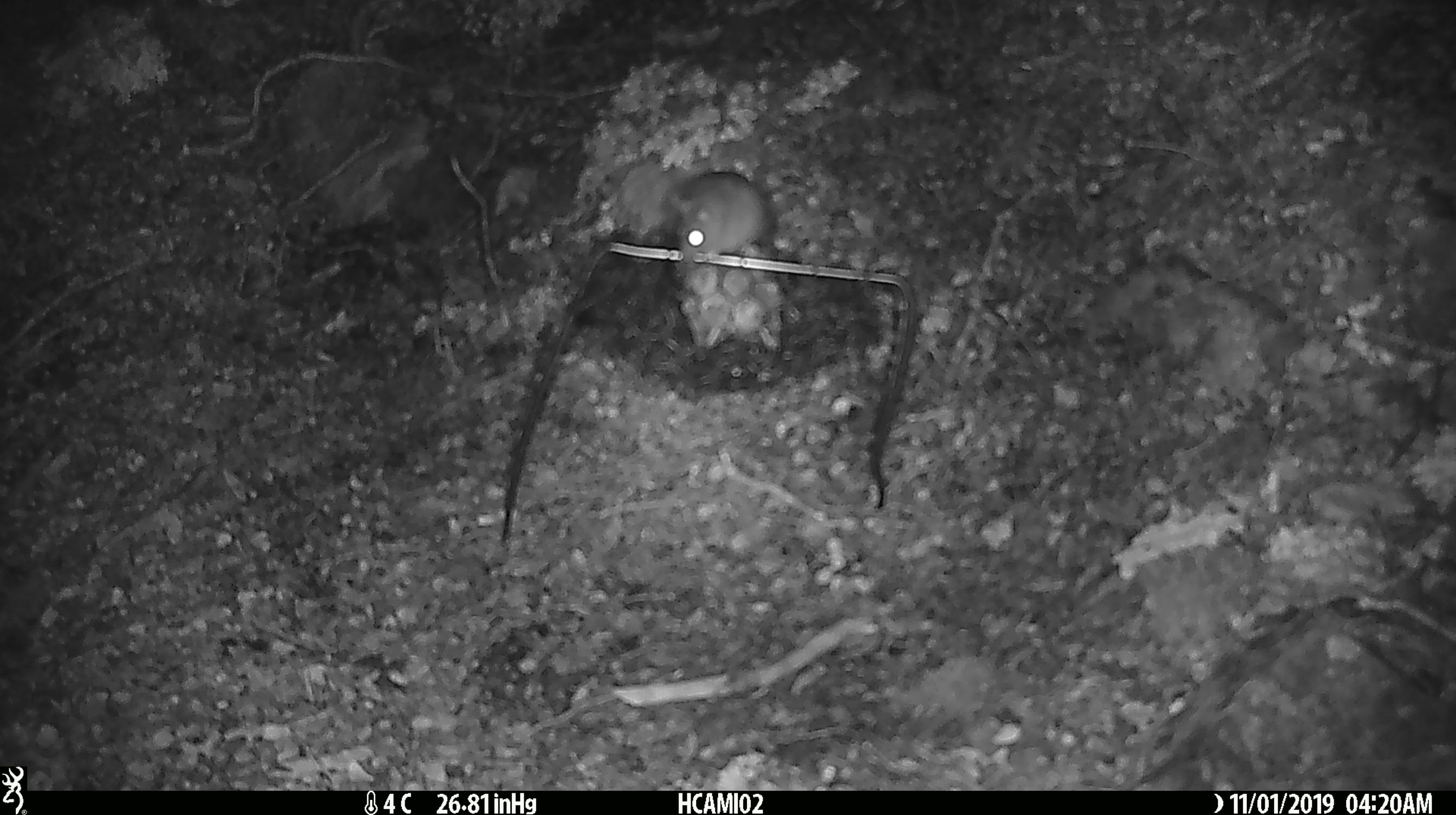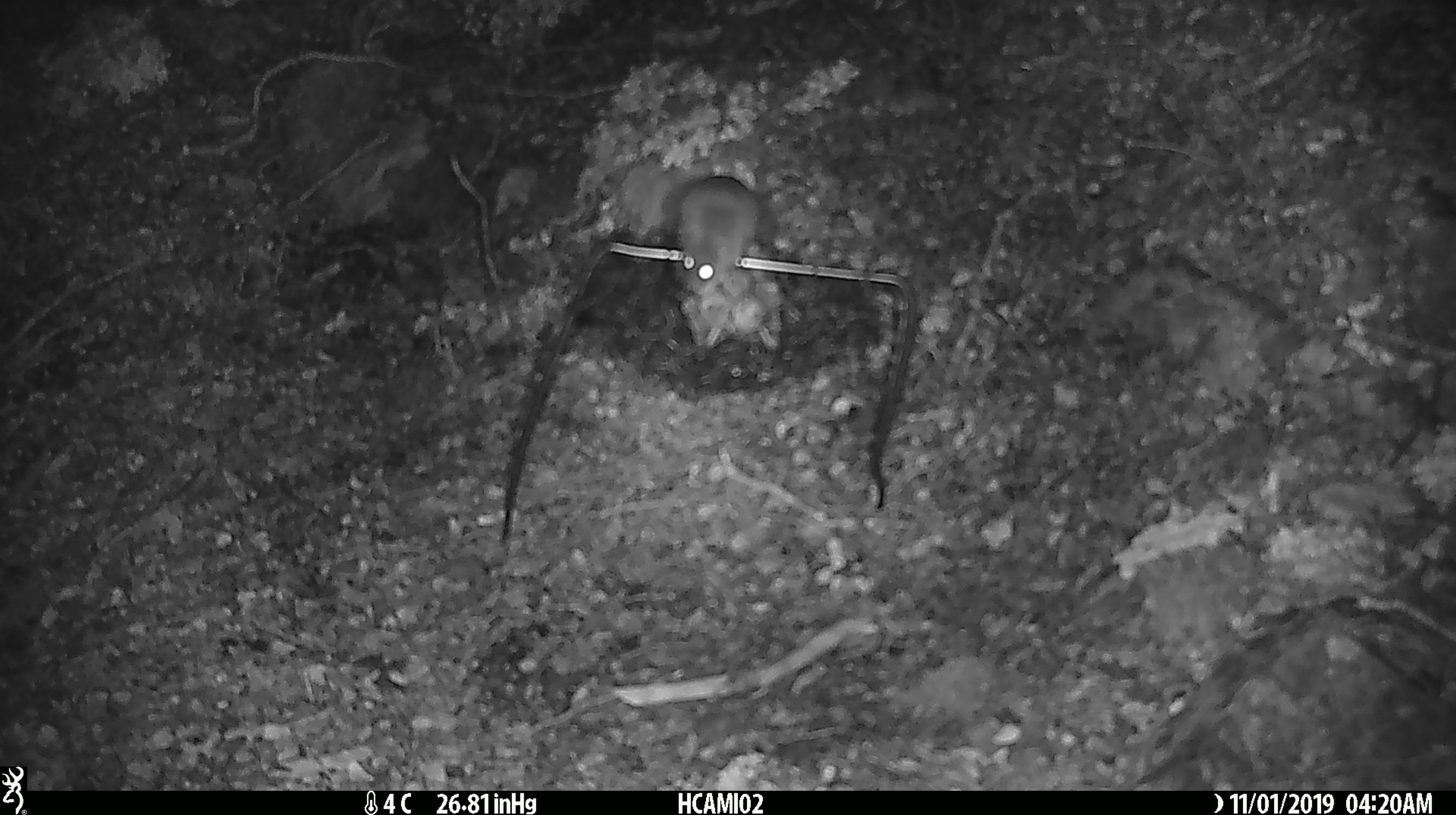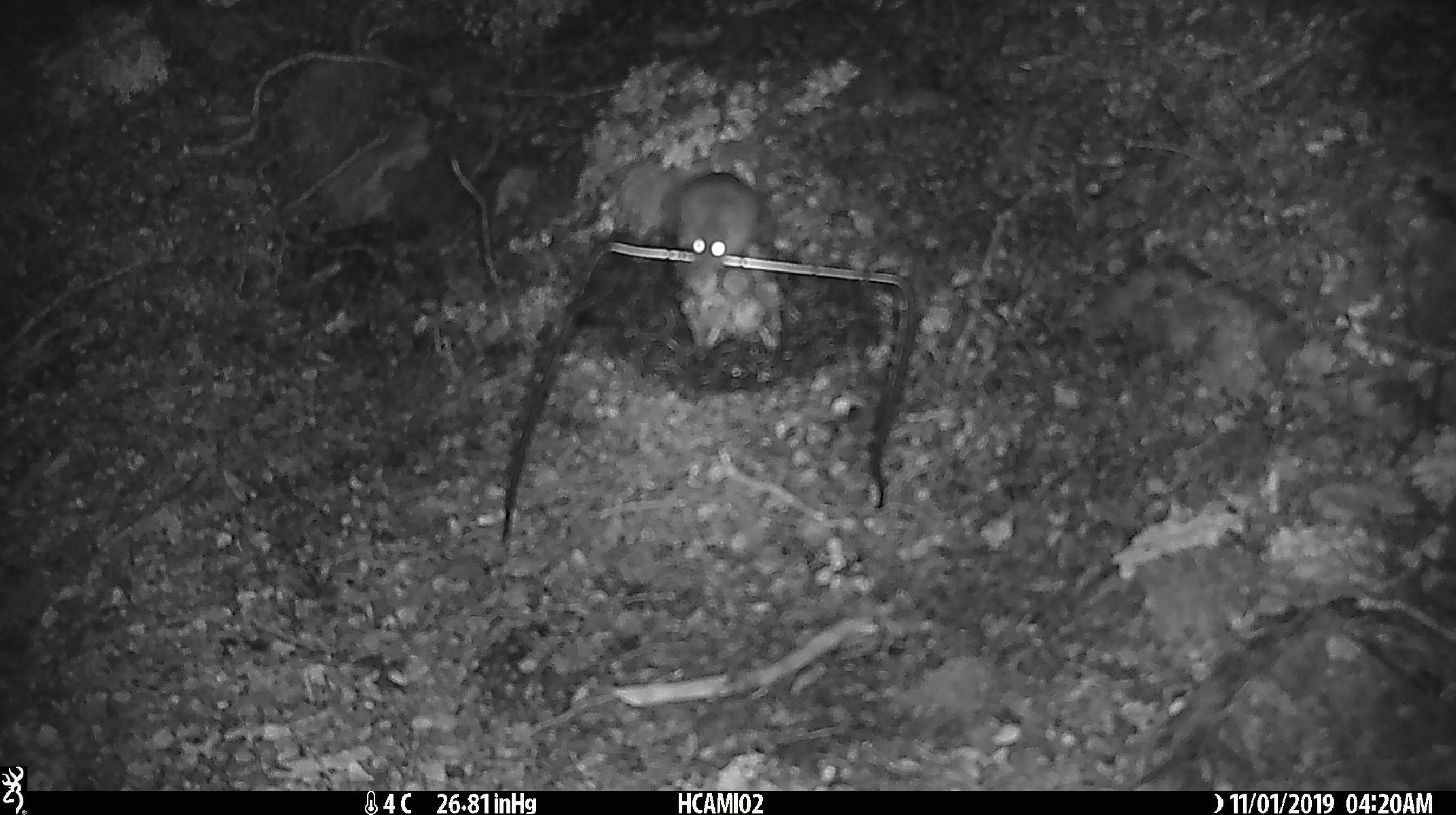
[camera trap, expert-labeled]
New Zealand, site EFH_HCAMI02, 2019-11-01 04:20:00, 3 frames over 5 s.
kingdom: Animalia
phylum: Chordata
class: Mammalia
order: Rodentia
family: Muridae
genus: Mus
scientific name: Mus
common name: mouse